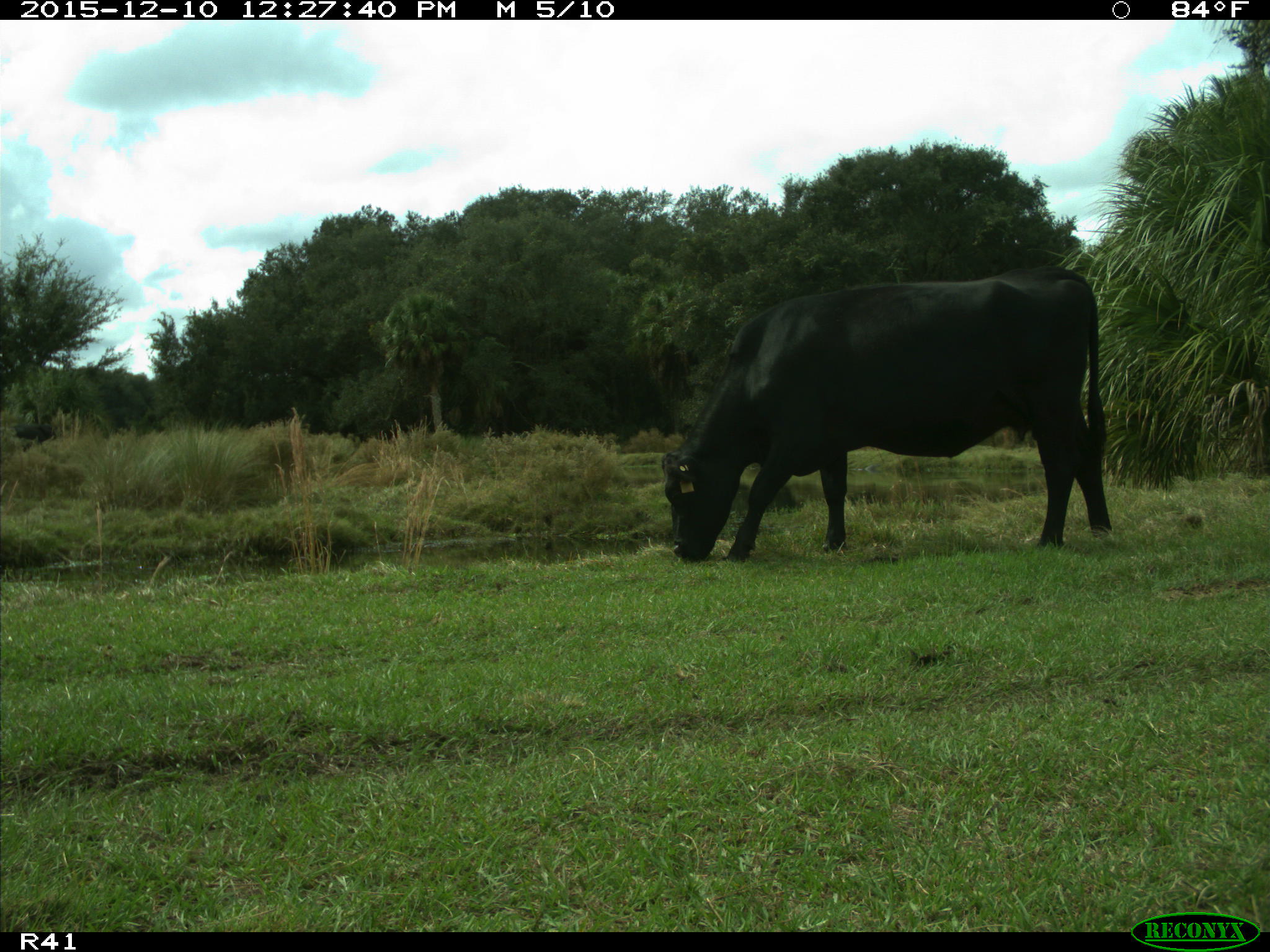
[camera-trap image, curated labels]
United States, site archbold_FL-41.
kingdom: Animalia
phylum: Chordata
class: Mammalia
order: Artiodactyla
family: Bovidae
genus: Bos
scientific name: Bos taurus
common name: domestic cow